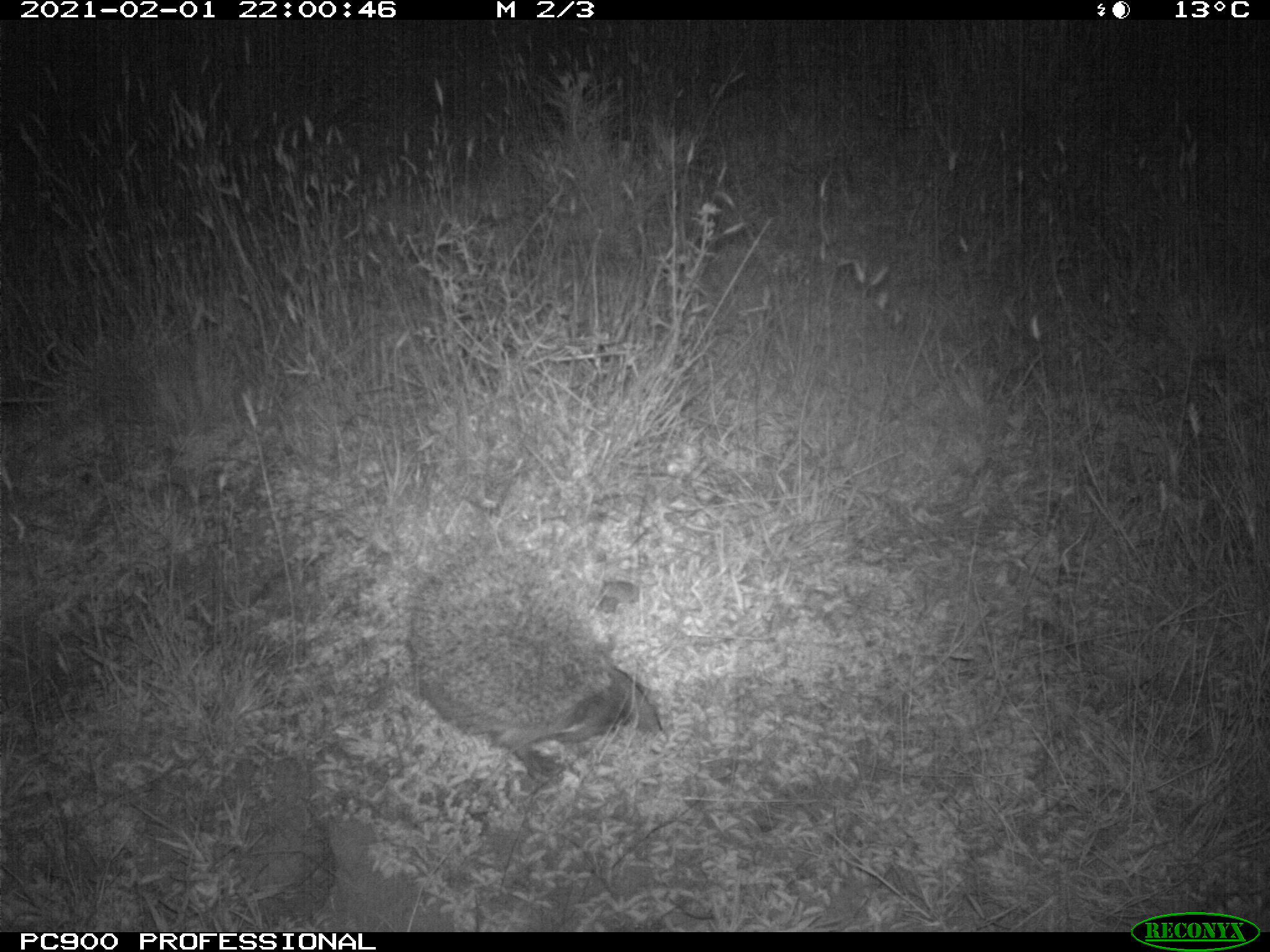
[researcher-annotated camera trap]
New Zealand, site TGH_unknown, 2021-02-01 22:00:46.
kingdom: Animalia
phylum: Chordata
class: Mammalia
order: Eulipotyphla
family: Erinaceidae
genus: Erinaceus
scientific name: Erinaceus europaeus europaeus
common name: european hedgehog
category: hedgehog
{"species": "hedgehog (european hedgehog) (Erinaceus europaeus europaeus)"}